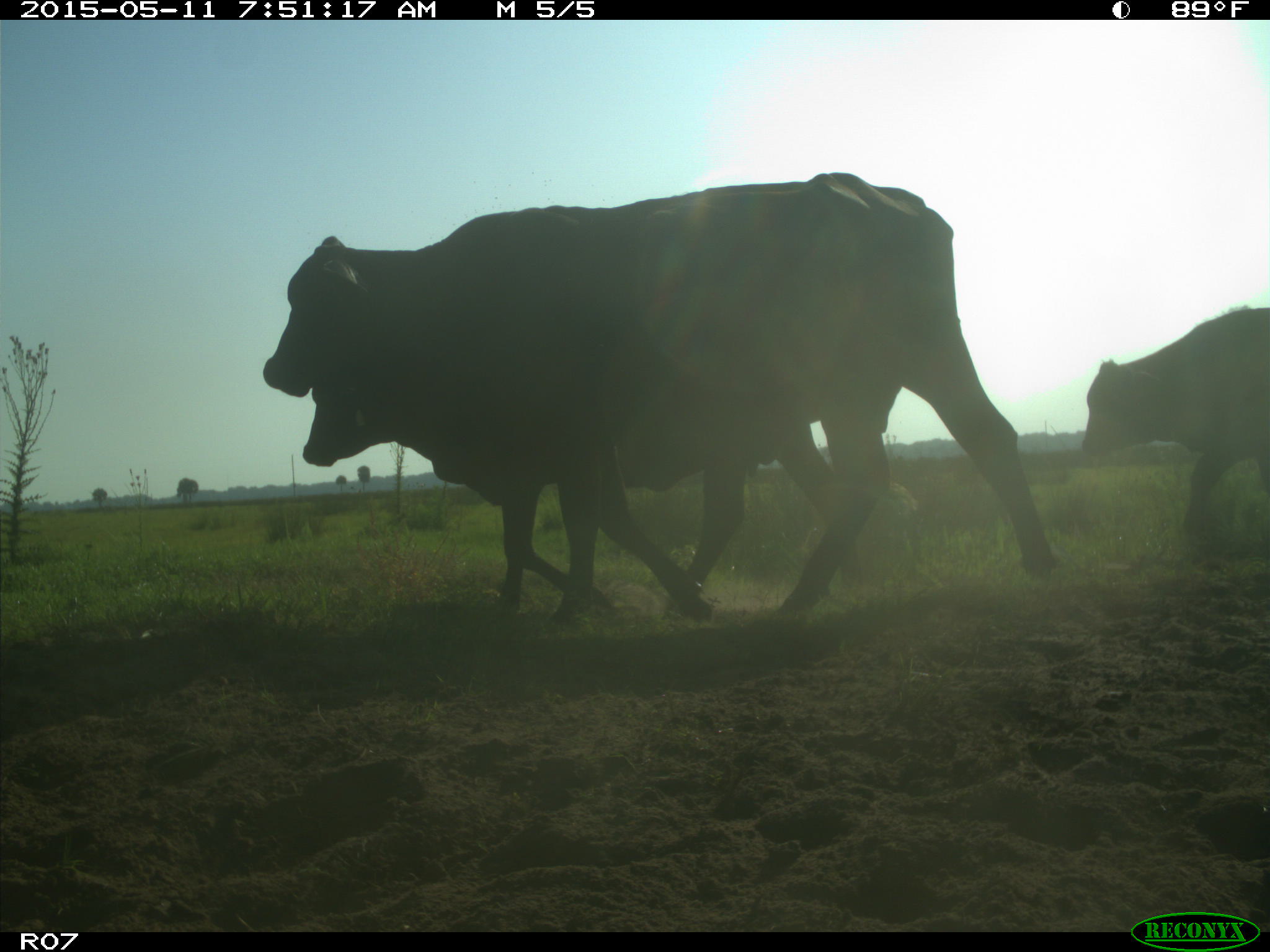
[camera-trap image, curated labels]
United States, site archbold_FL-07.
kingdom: Animalia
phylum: Chordata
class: Mammalia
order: Artiodactyla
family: Bovidae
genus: Bos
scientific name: Bos taurus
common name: domestic cow